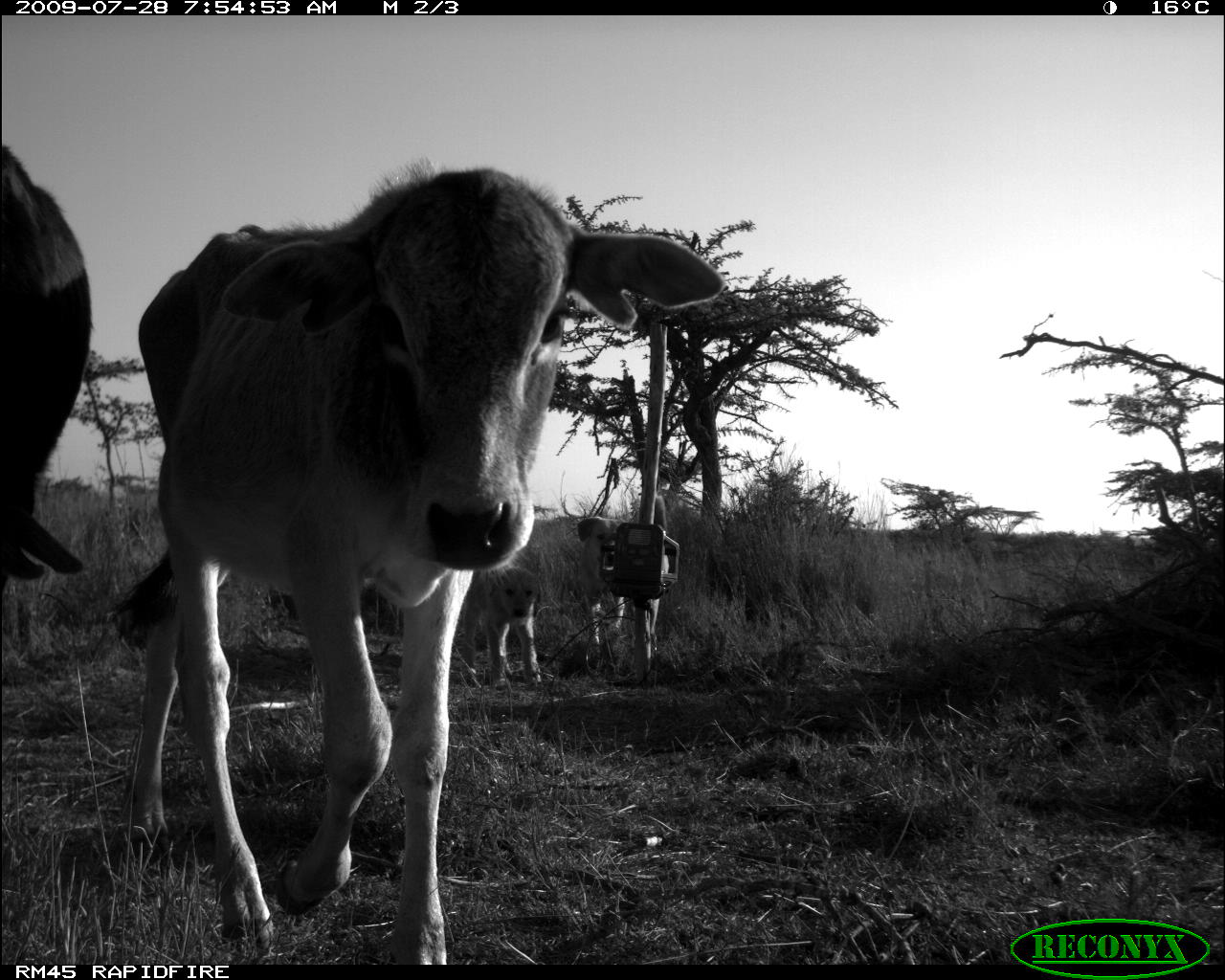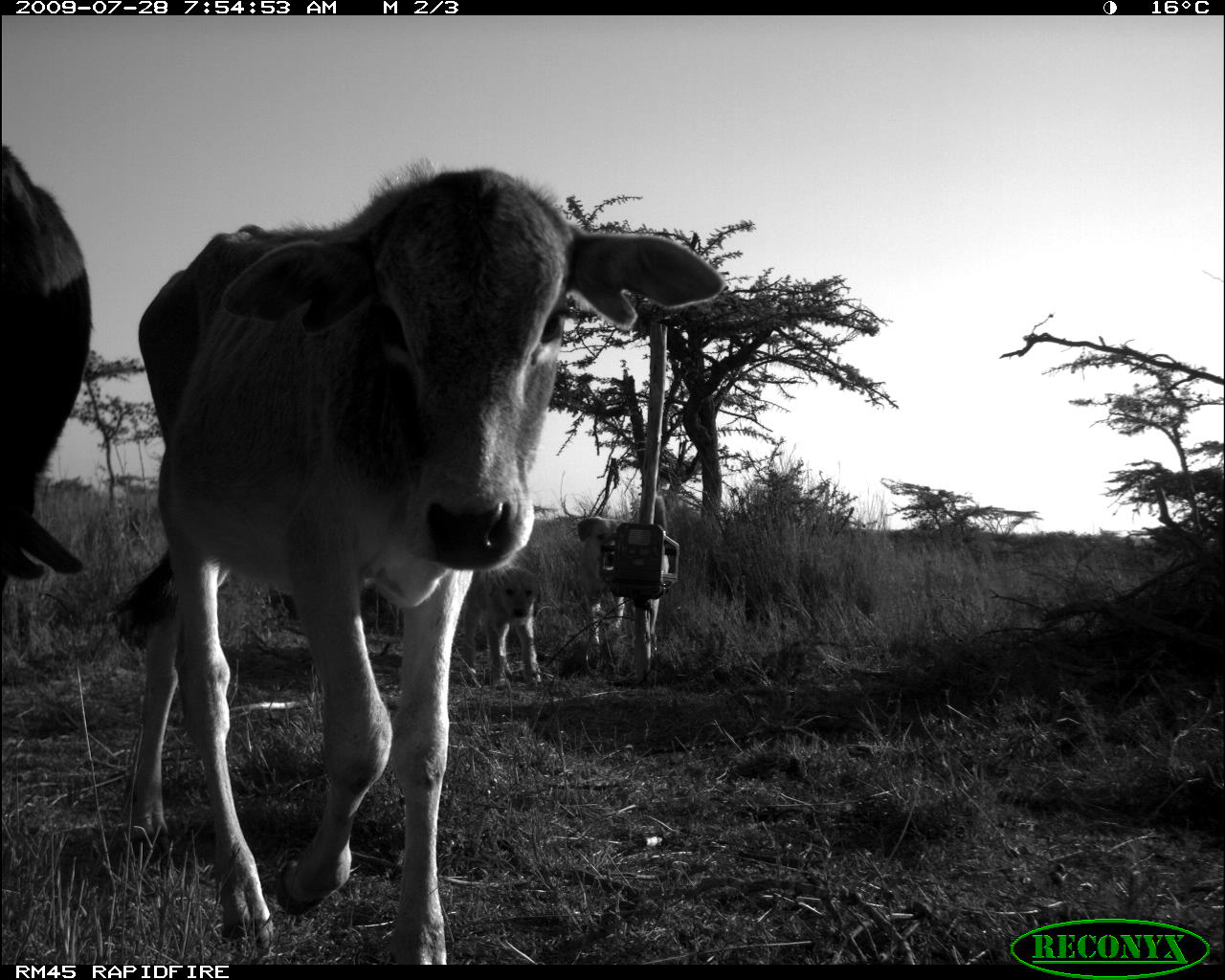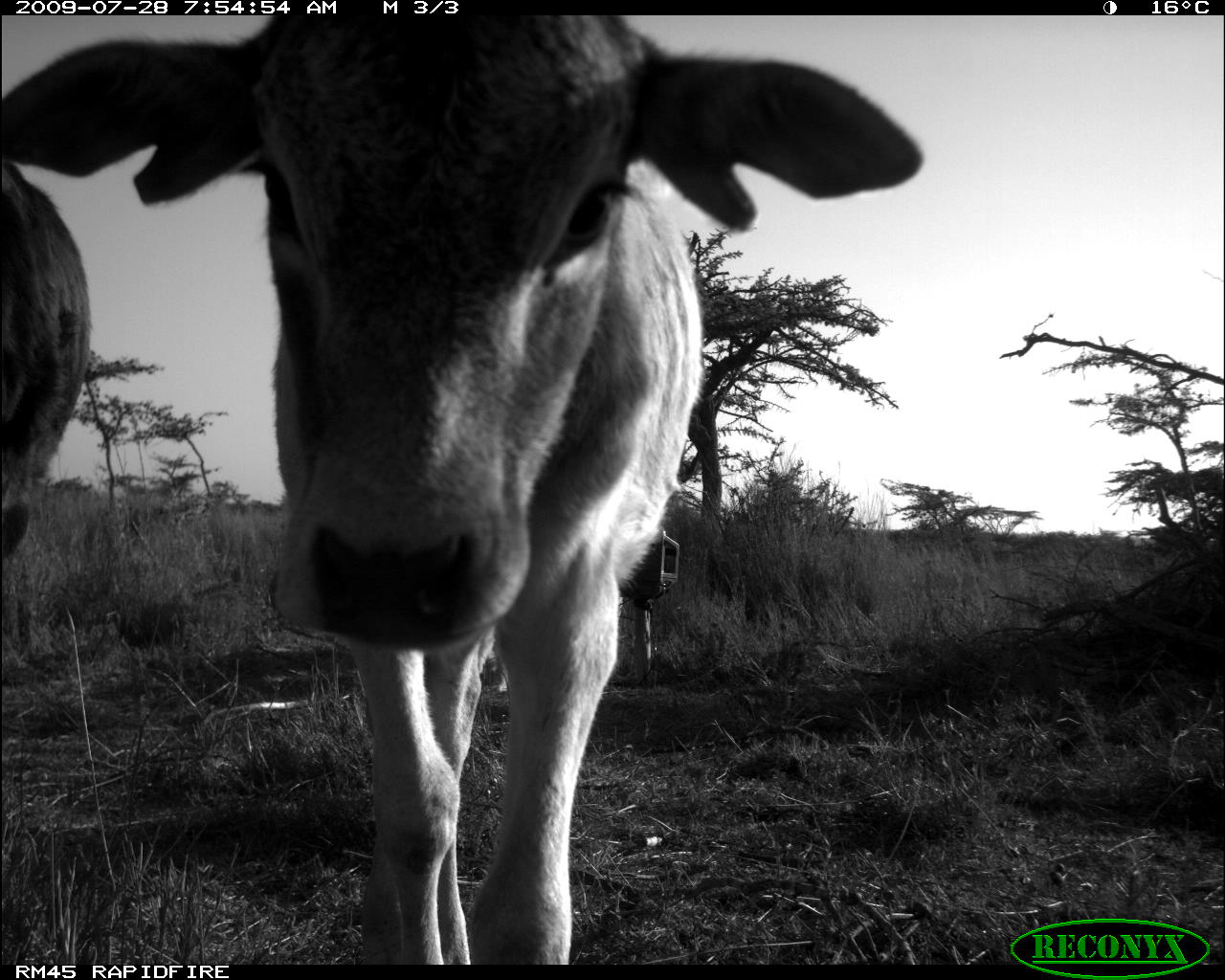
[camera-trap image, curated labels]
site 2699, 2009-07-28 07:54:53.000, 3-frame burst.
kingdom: Animalia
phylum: Chordata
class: Mammalia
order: Artiodactyla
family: Bovidae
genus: Bos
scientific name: Bos taurus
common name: domestic cattle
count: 2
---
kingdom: Animalia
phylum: Chordata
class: Mammalia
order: Carnivora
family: Canidae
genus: Canis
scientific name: Canis familiaris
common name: domestic dog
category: canis lupus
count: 2